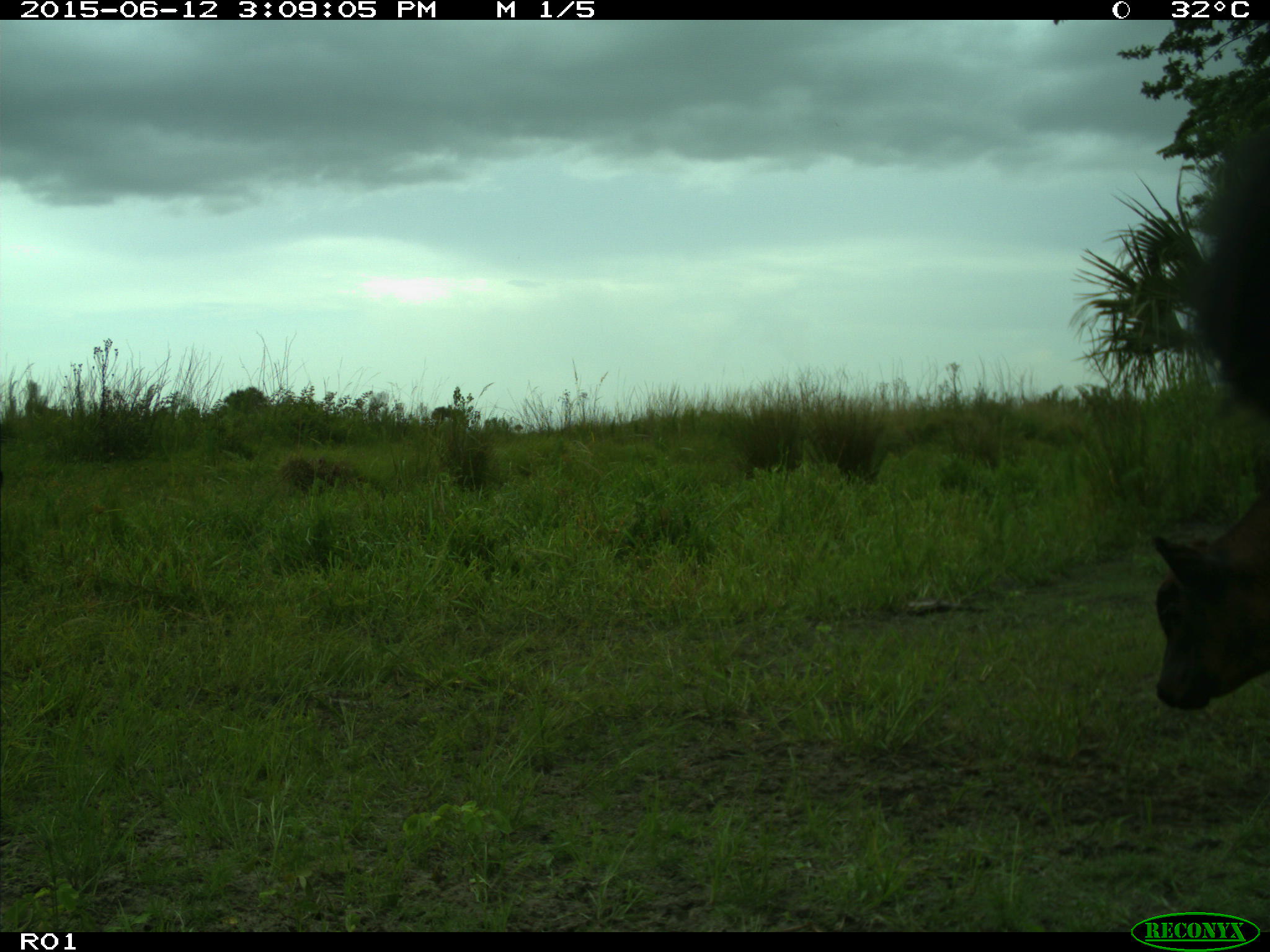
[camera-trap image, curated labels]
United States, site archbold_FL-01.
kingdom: Animalia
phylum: Chordata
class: Mammalia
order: Artiodactyla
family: Bovidae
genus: Bos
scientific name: Bos taurus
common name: domestic cow